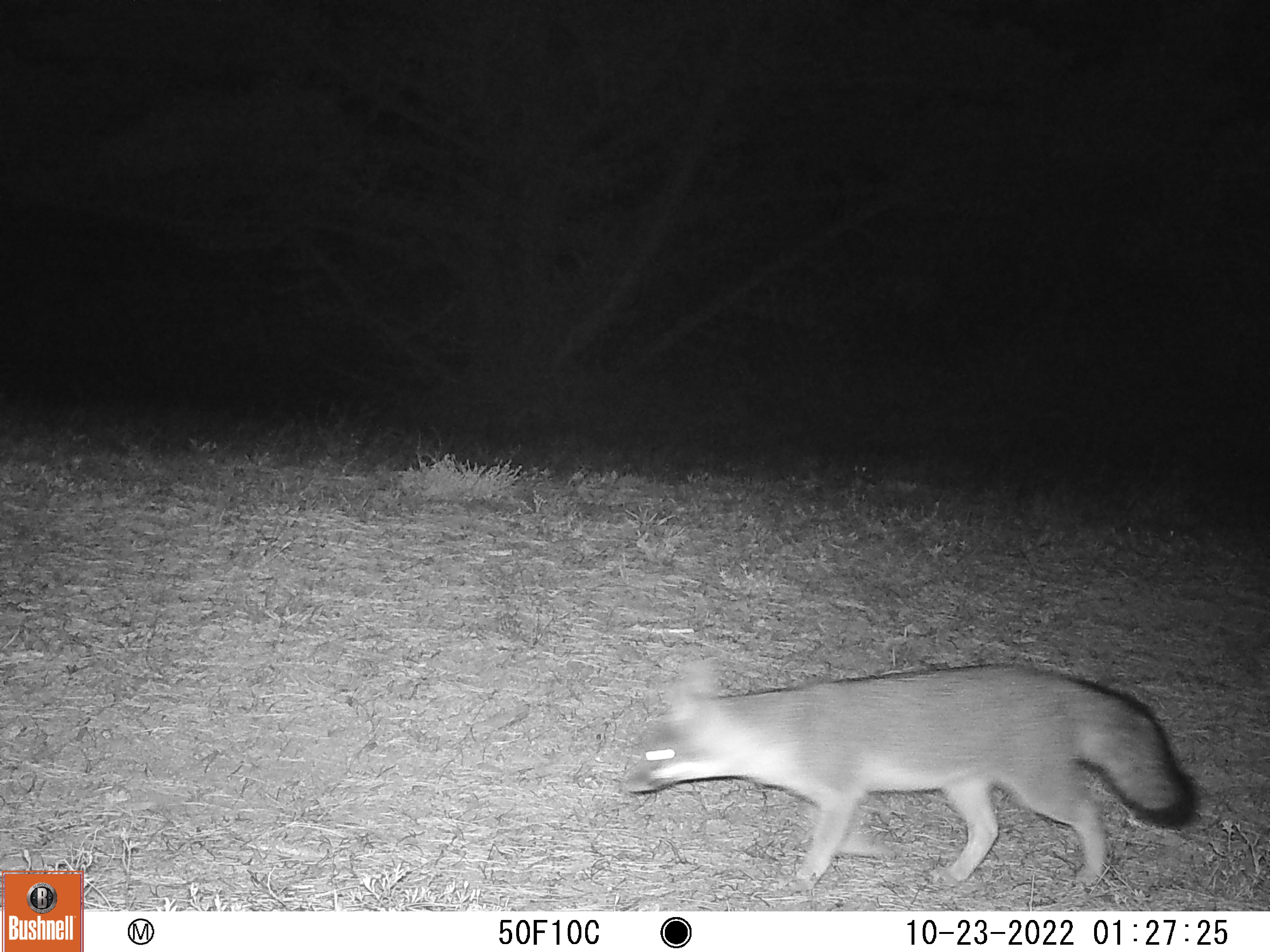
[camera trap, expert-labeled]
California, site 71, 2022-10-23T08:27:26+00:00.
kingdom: Animalia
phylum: Chordata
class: Mammalia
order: Carnivora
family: Canidae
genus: Urocyon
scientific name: Urocyon cinereoargenteus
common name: gray fox